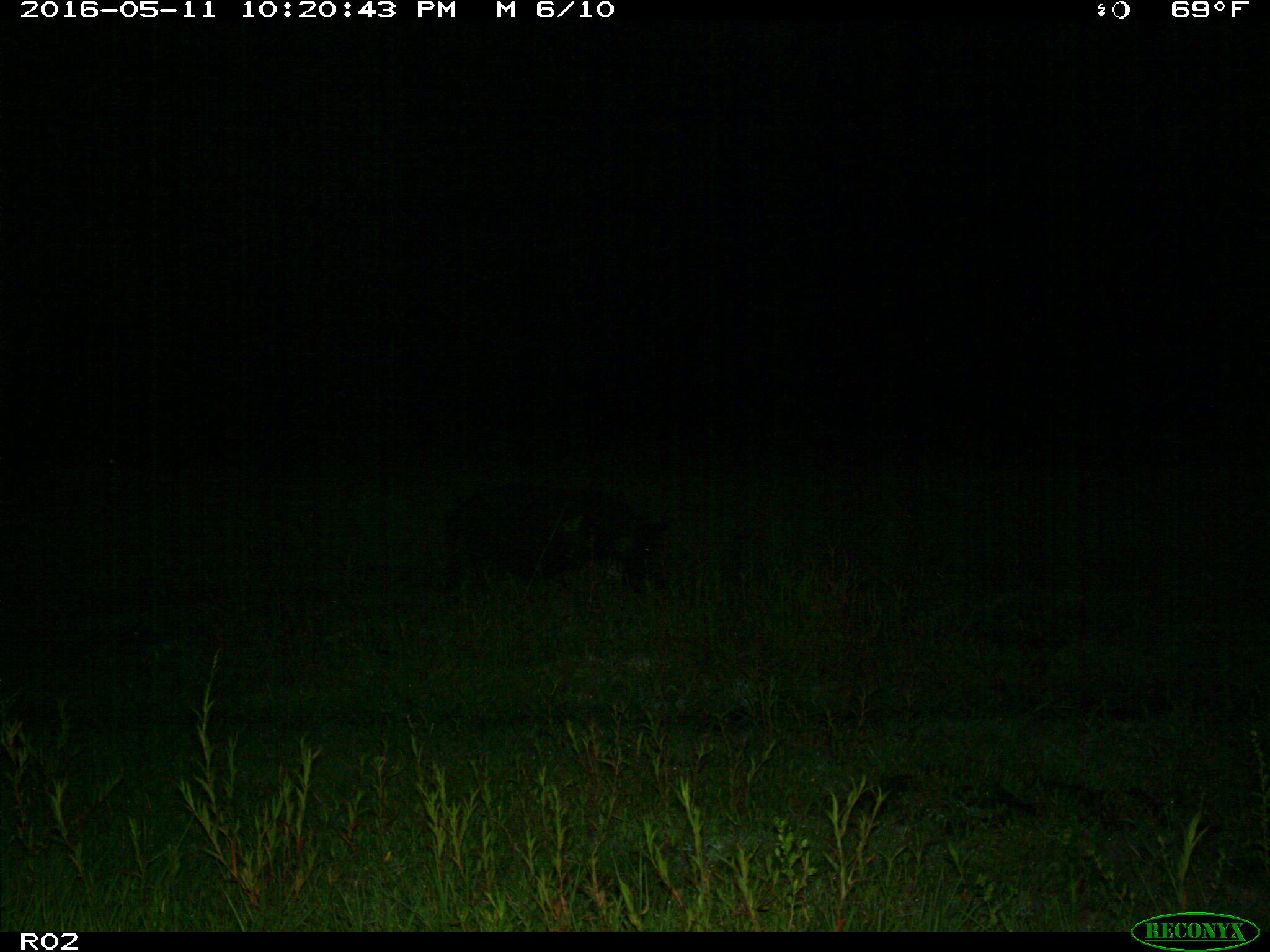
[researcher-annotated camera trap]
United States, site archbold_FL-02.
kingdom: Animalia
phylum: Chordata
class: Mammalia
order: Artiodactyla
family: Suidae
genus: Sus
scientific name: Sus scrofa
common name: wild boar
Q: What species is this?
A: Sus scrofa (wild boar).